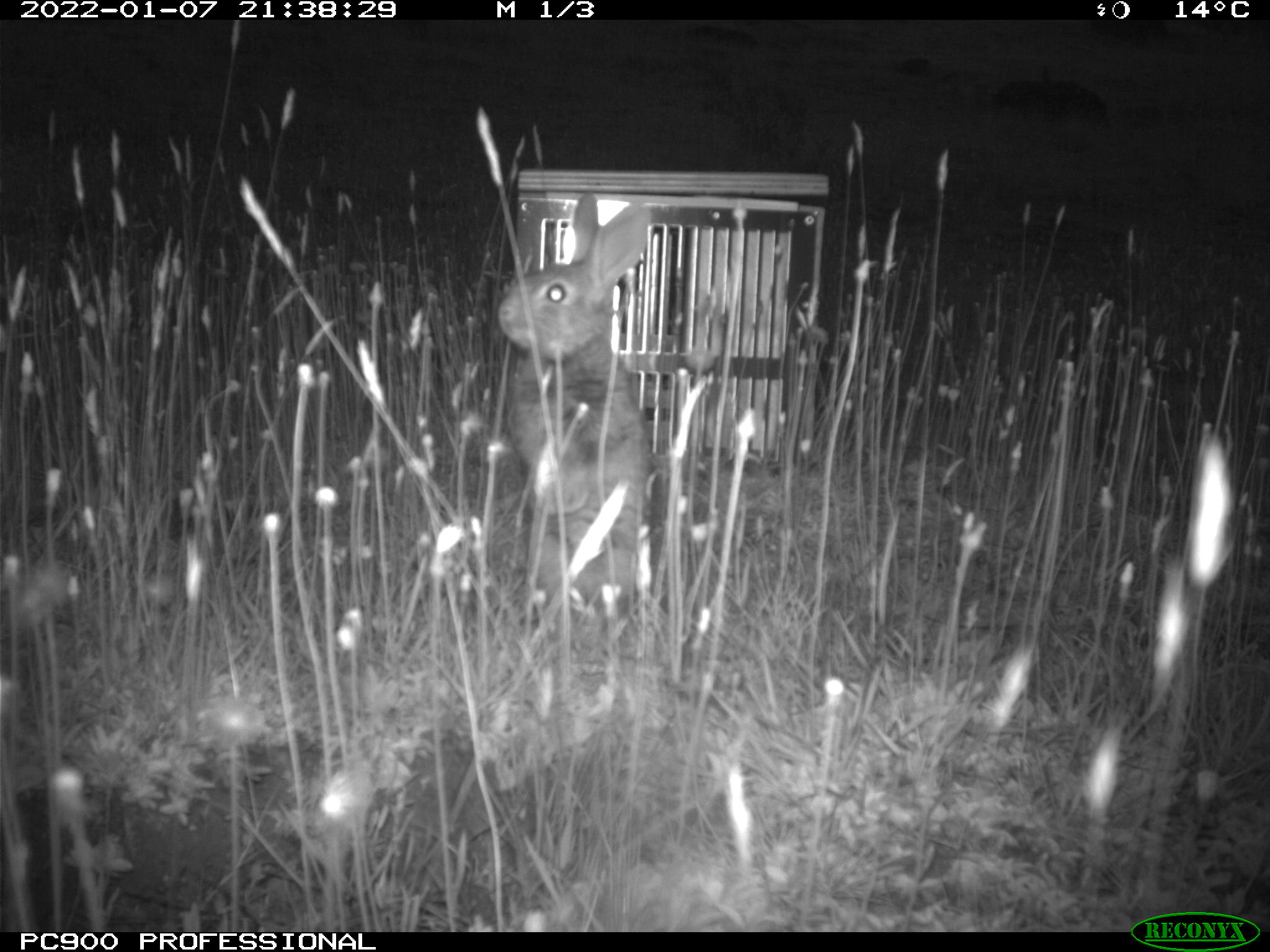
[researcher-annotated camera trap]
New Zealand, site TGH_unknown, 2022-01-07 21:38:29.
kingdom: Animalia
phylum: Chordata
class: Mammalia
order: Lagomorpha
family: Leporidae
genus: Oryctolagus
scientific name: Oryctolagus cuniculus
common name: european rabbit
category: rabbit